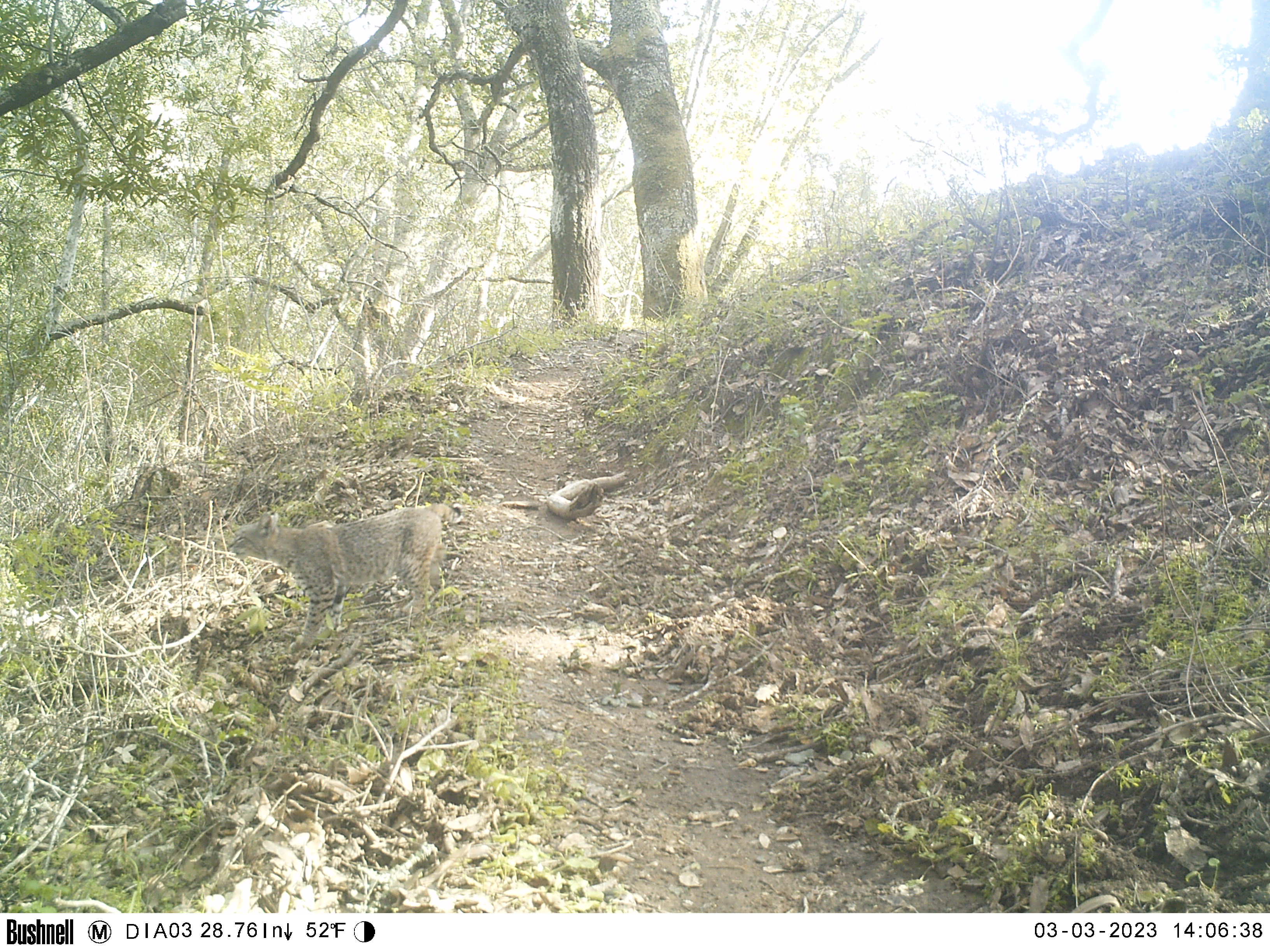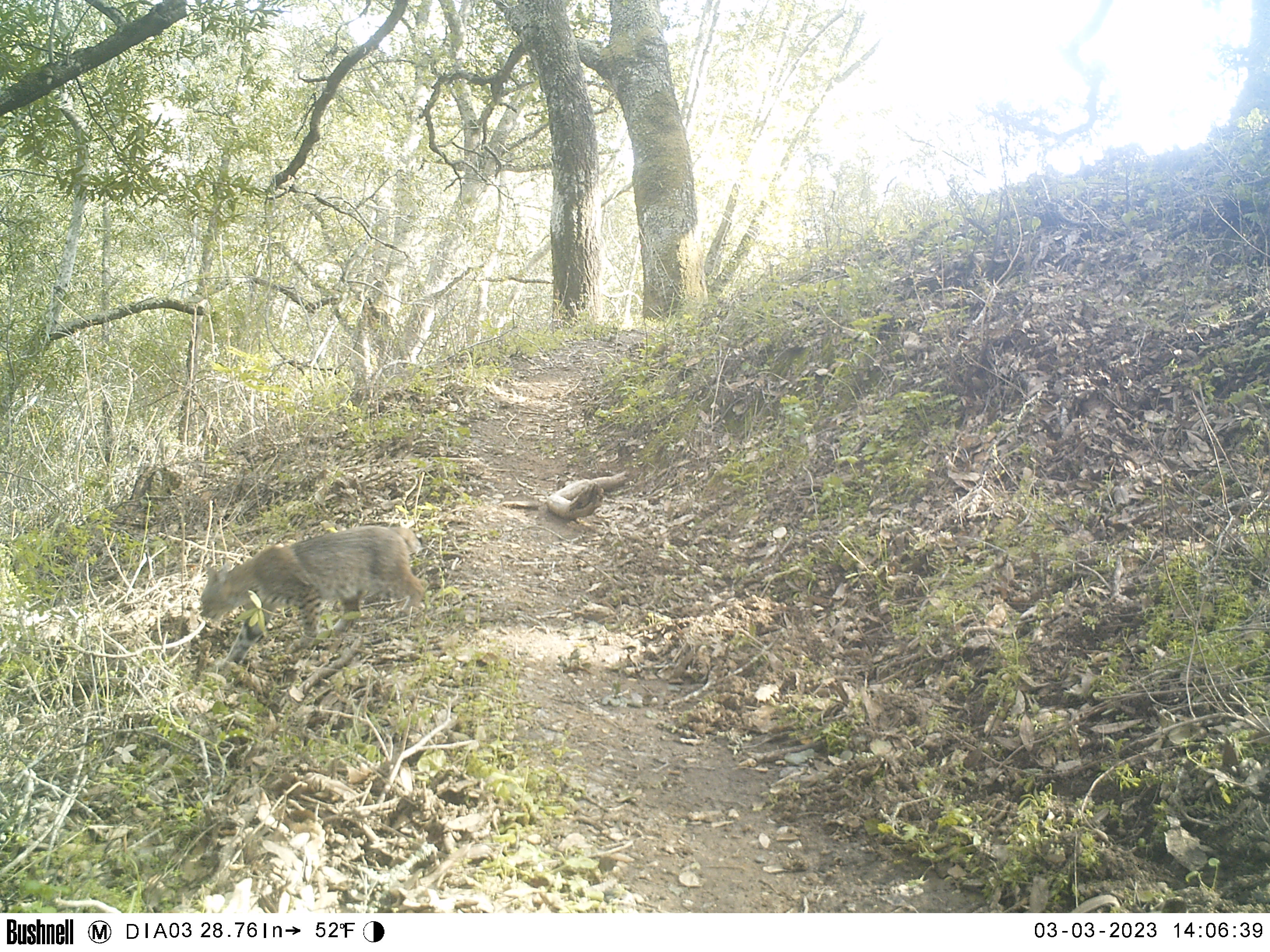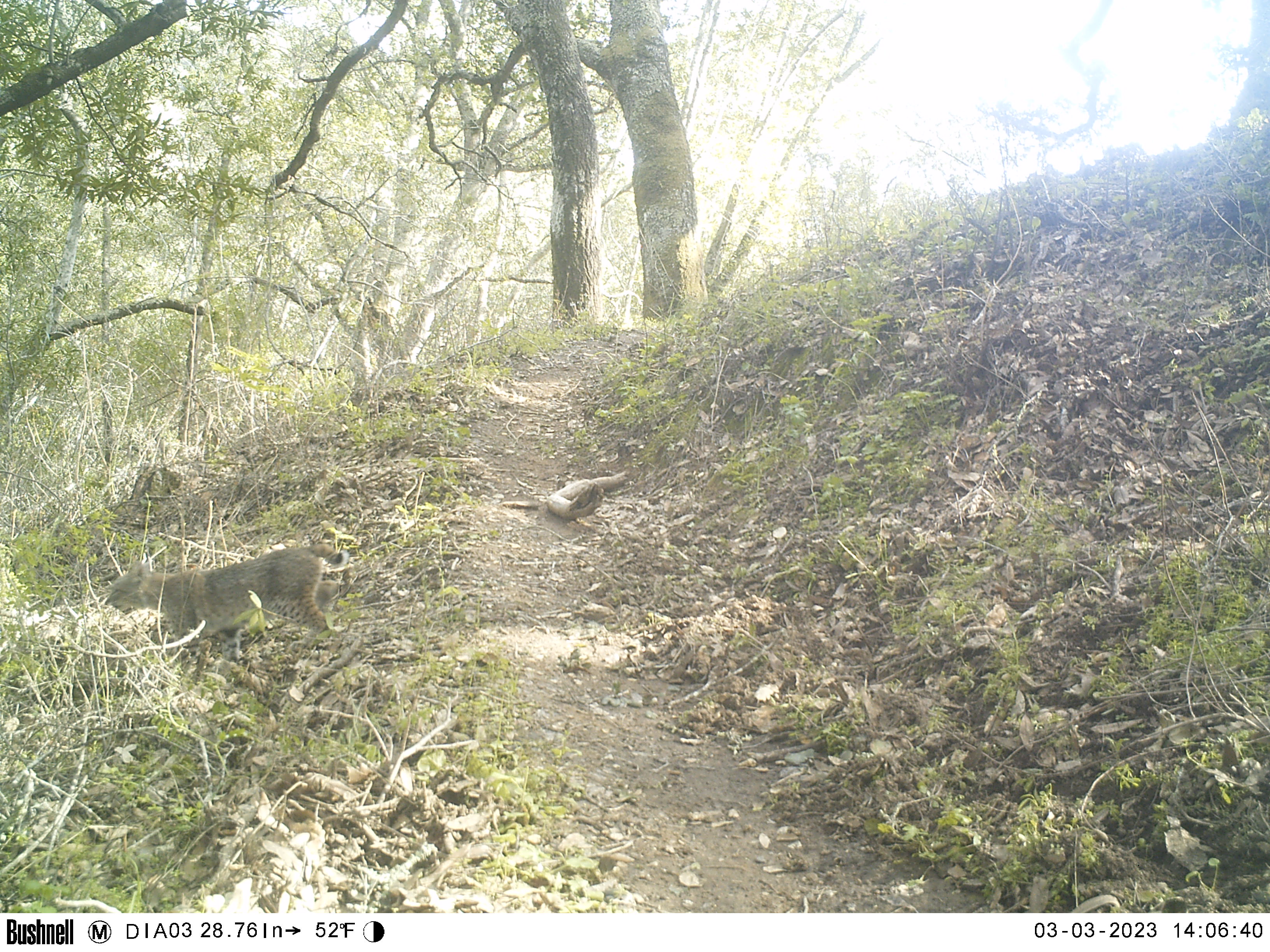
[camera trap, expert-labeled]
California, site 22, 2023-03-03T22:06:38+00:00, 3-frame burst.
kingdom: Animalia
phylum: Chordata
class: Mammalia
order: Carnivora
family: Felidae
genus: Lynx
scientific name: Lynx rufus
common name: bobcat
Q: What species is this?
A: Bobcat (Lynx rufus).